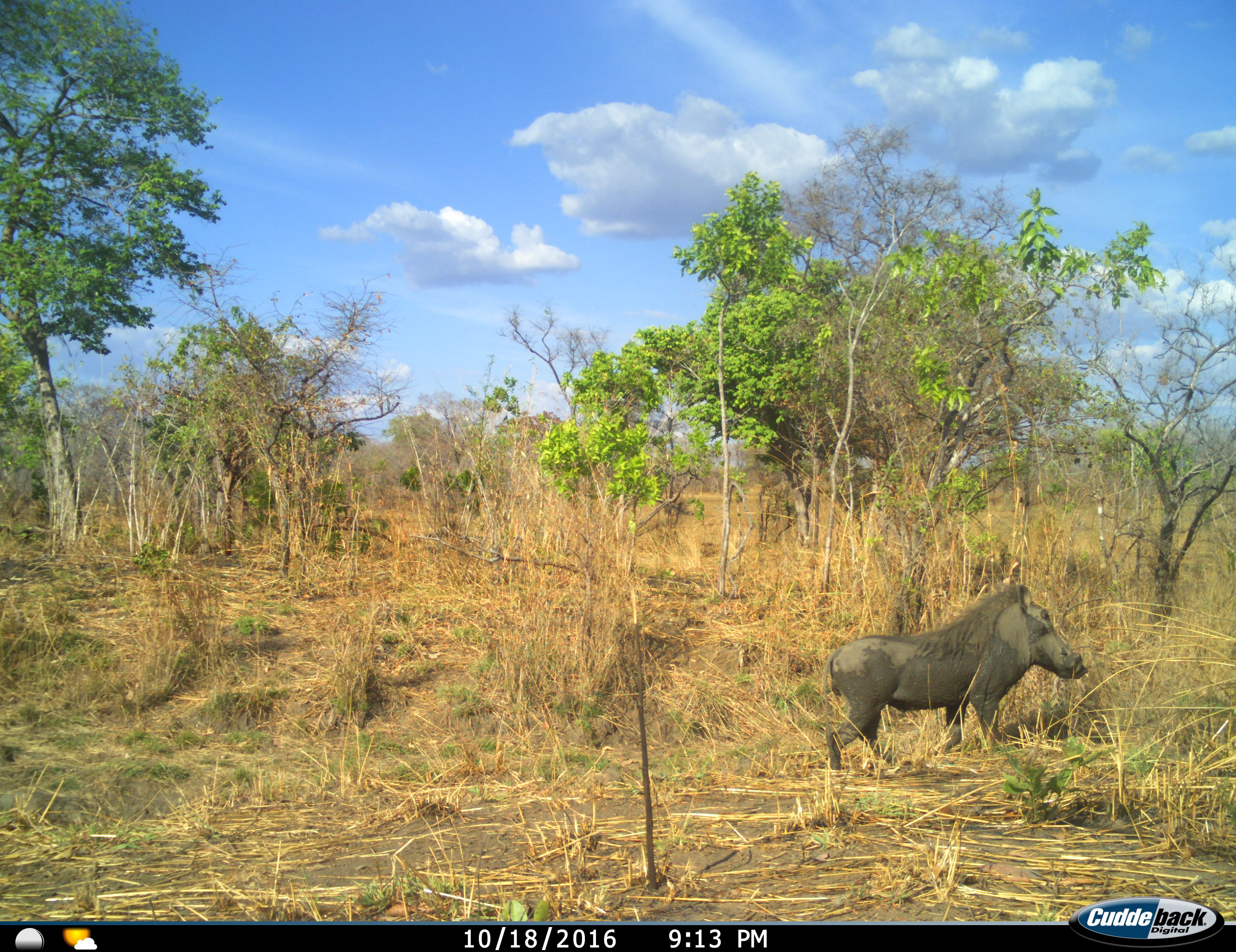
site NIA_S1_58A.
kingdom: Animalia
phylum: Chordata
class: Mammalia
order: Artiodactyla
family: Suidae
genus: Phacochoerus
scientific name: Phacochoerus africanus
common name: warthog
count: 1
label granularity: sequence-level